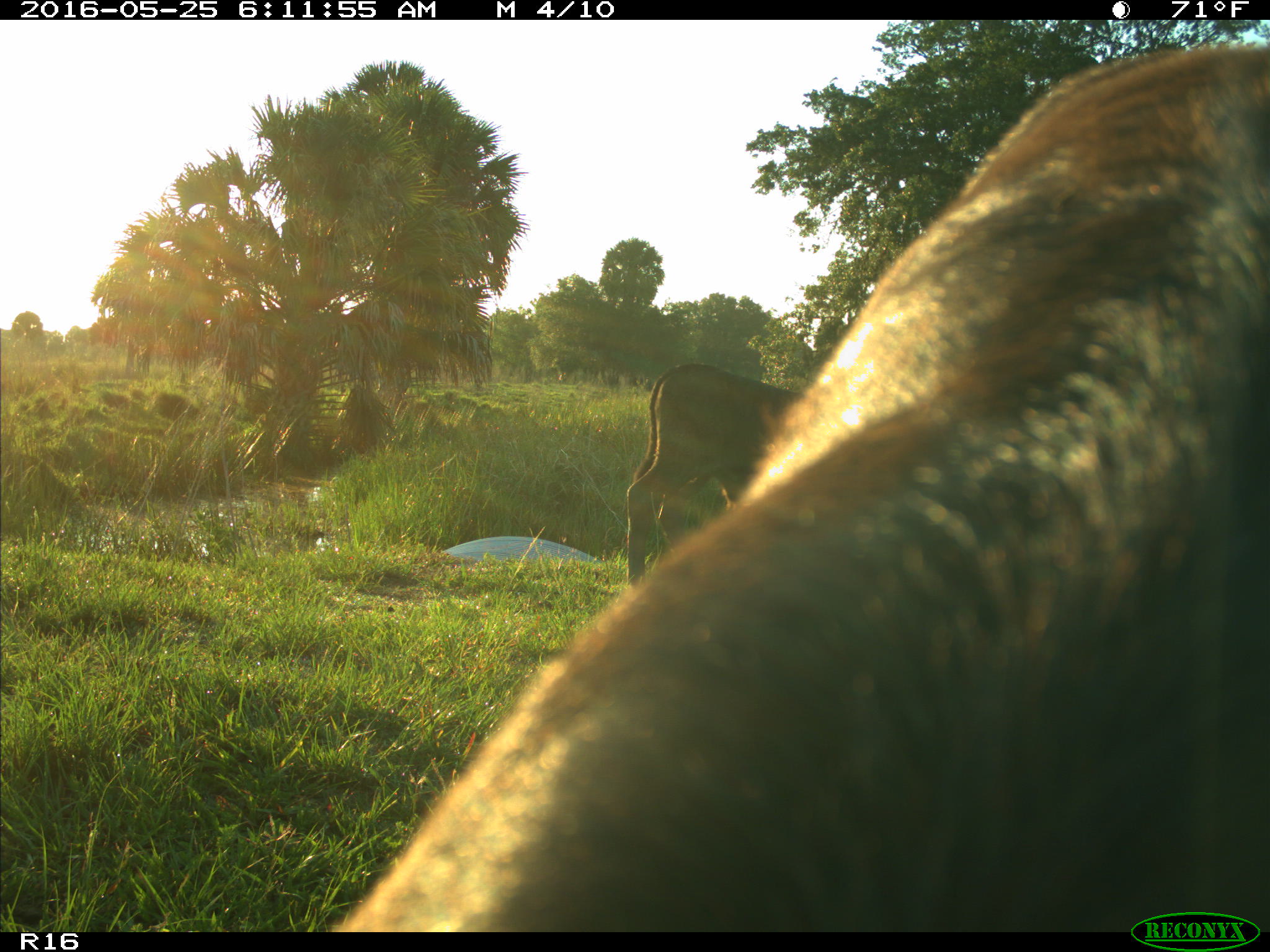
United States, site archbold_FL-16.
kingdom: Animalia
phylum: Chordata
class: Mammalia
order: Artiodactyla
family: Bovidae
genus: Bos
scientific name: Bos taurus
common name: domestic cow